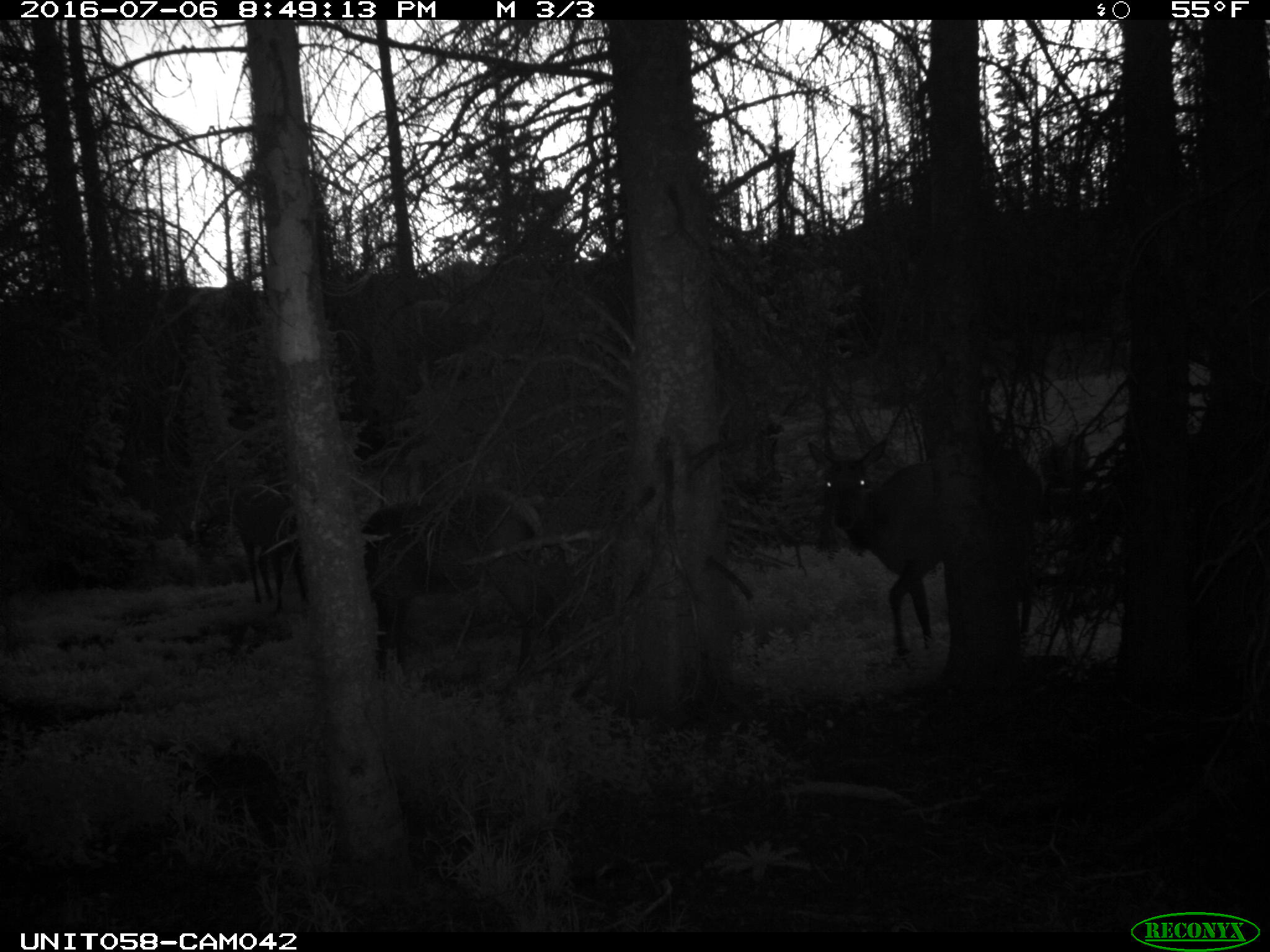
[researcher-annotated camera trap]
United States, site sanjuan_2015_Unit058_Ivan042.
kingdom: Animalia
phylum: Chordata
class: Mammalia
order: Artiodactyla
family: Cervidae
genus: Cervus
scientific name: Cervus elaphus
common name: red deer